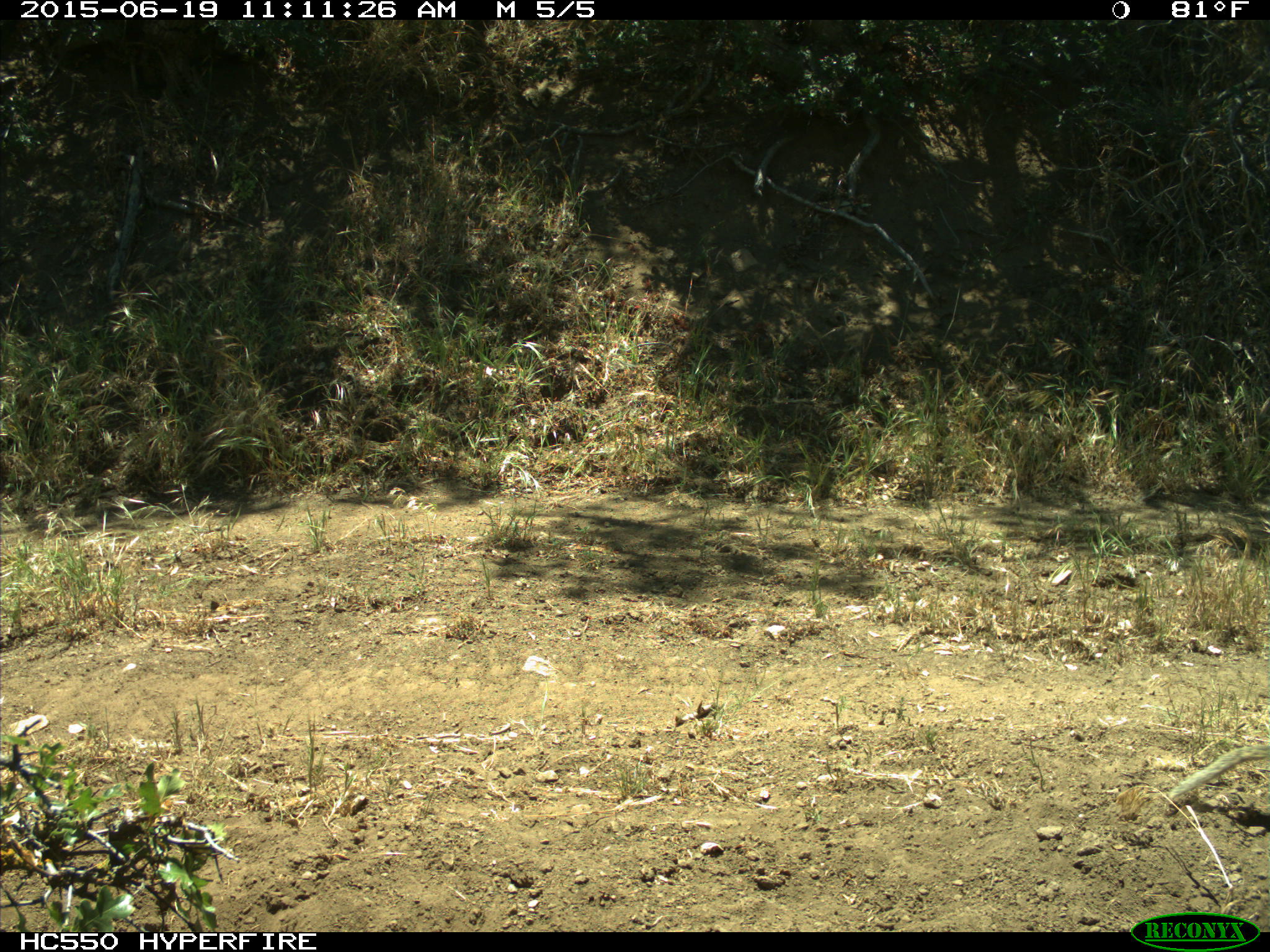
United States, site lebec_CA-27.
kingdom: Animalia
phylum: Chordata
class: Mammalia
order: Rodentia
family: Sciuridae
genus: Otospermophilus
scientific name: Otospermophilus beecheyi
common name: california ground squirrel